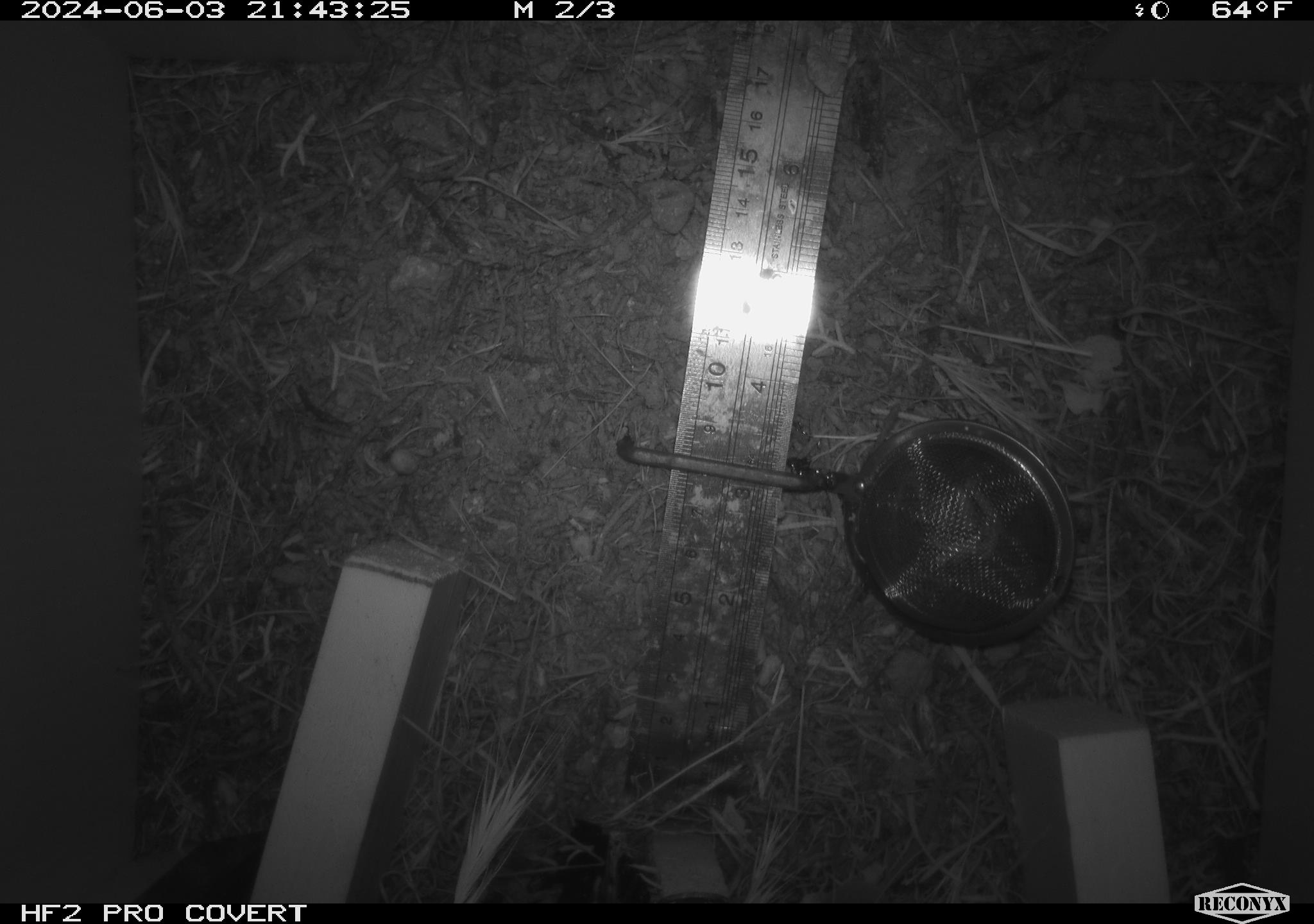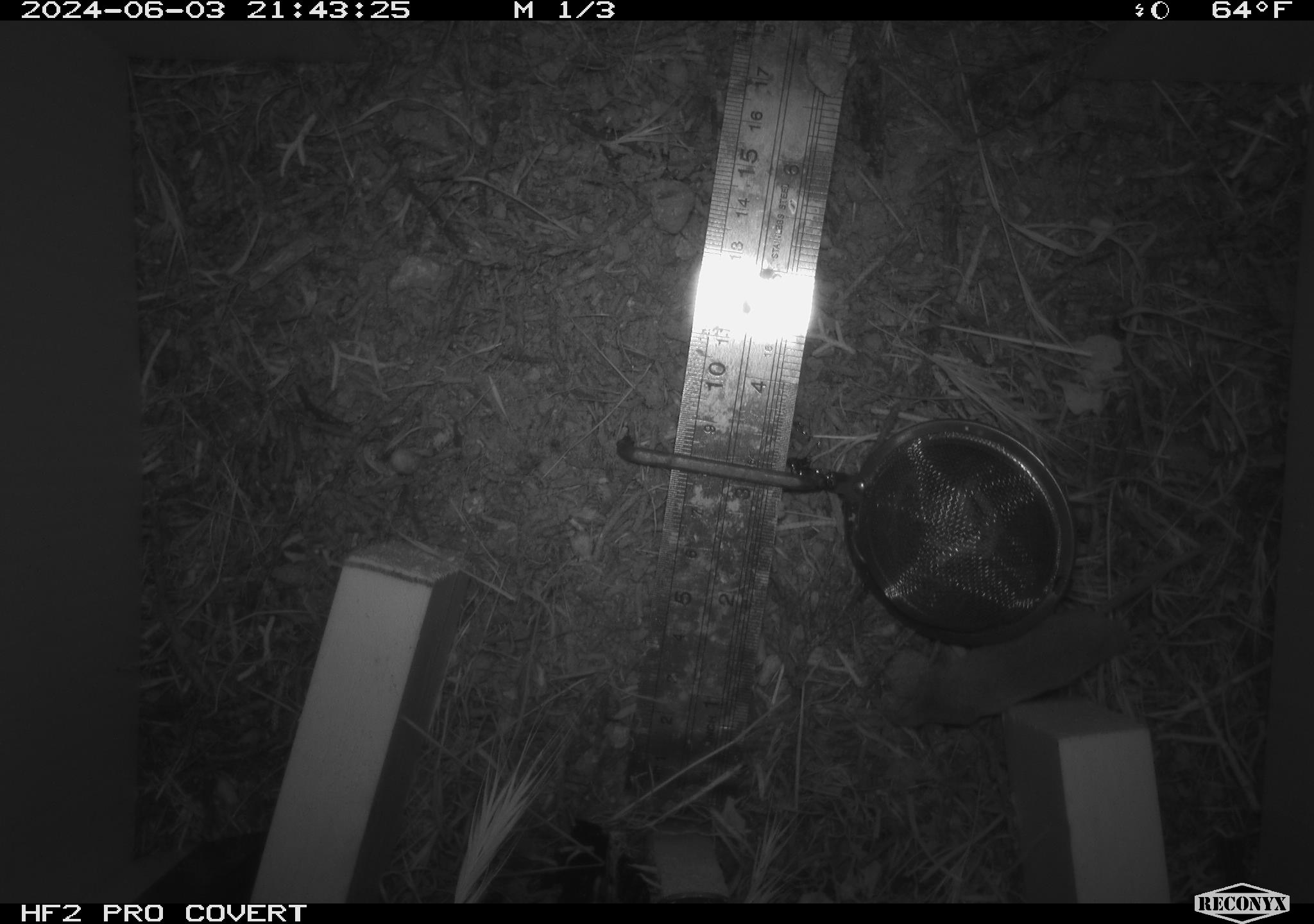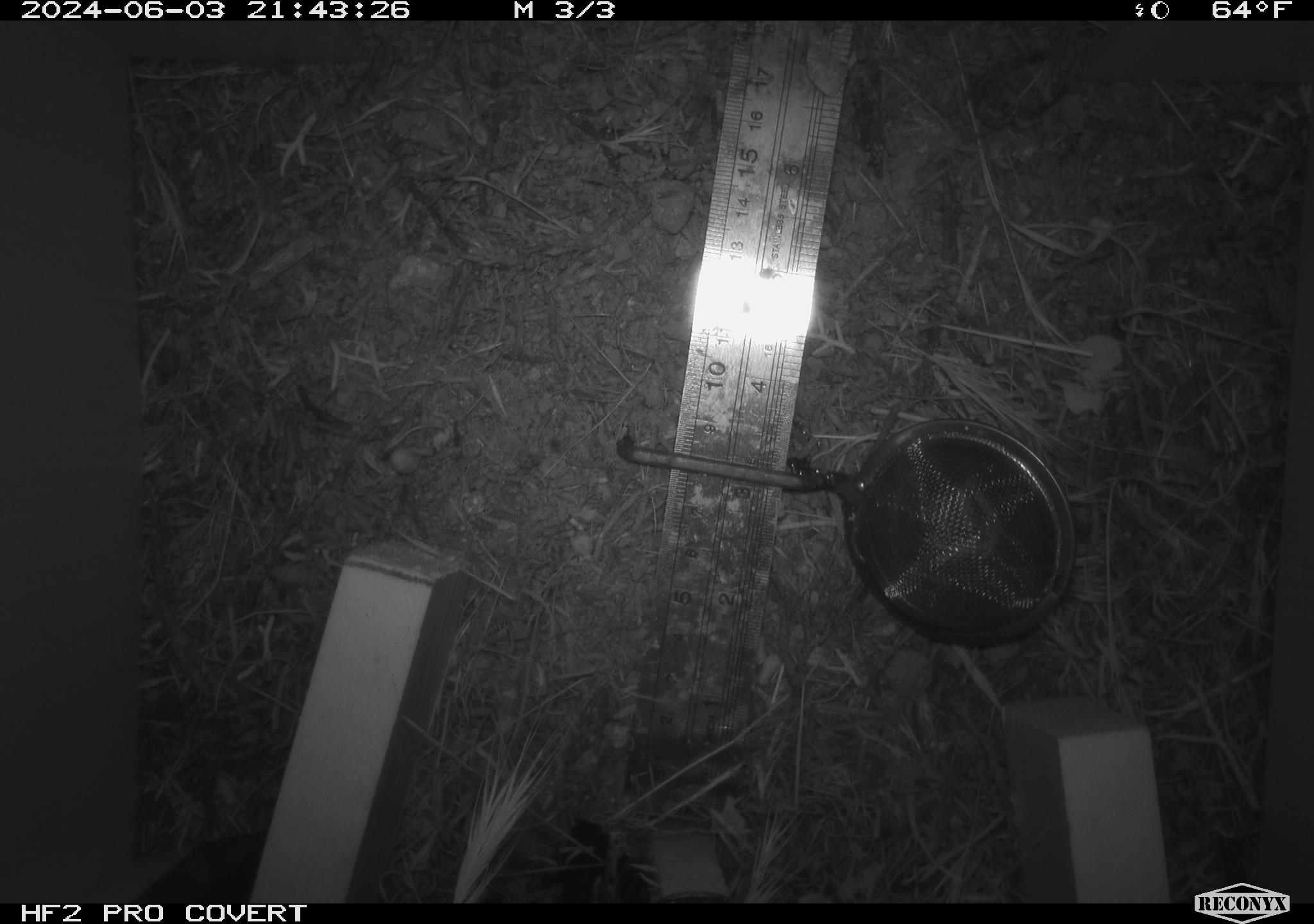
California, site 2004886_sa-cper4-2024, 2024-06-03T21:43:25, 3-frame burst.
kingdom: Animalia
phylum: Chordata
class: Mammalia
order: Rodentia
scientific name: Rodentia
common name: rodent